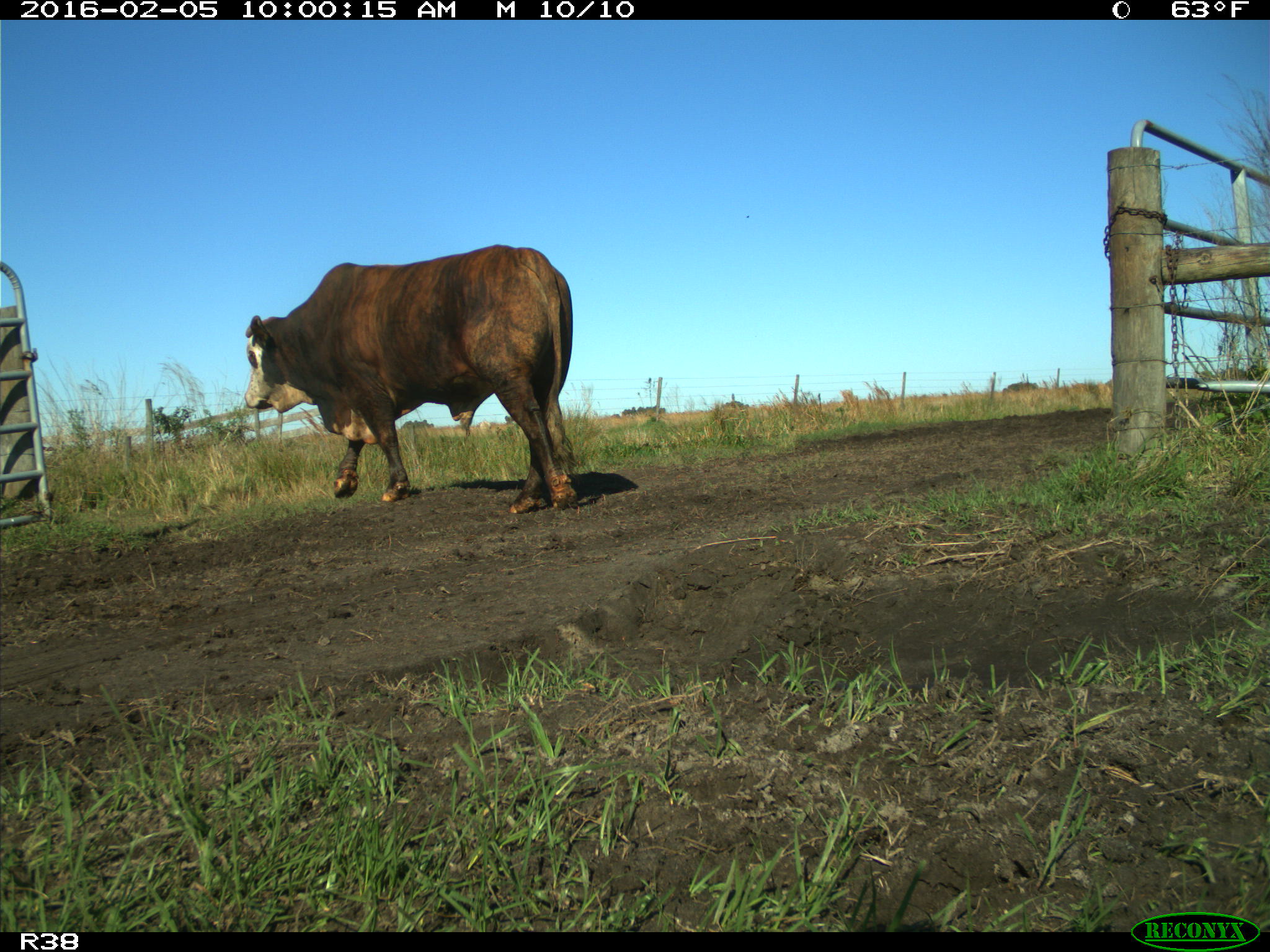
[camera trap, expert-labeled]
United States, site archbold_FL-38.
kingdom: Animalia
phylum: Chordata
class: Mammalia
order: Artiodactyla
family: Bovidae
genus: Bos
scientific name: Bos taurus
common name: domestic cow